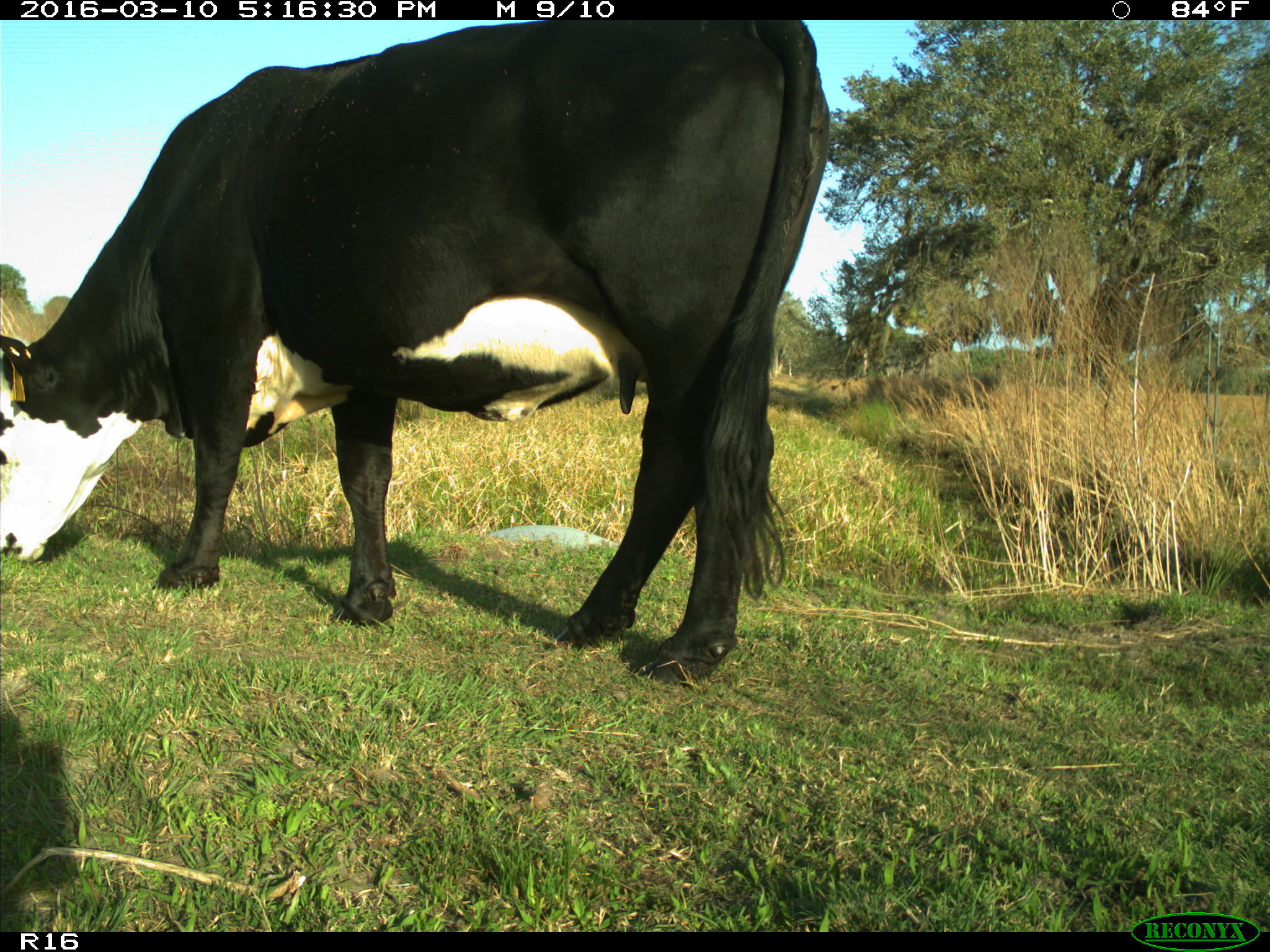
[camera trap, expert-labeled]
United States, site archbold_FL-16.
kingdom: Animalia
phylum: Chordata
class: Mammalia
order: Artiodactyla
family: Bovidae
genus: Bos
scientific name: Bos taurus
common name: domestic cow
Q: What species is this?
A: Bos taurus (domestic cow).